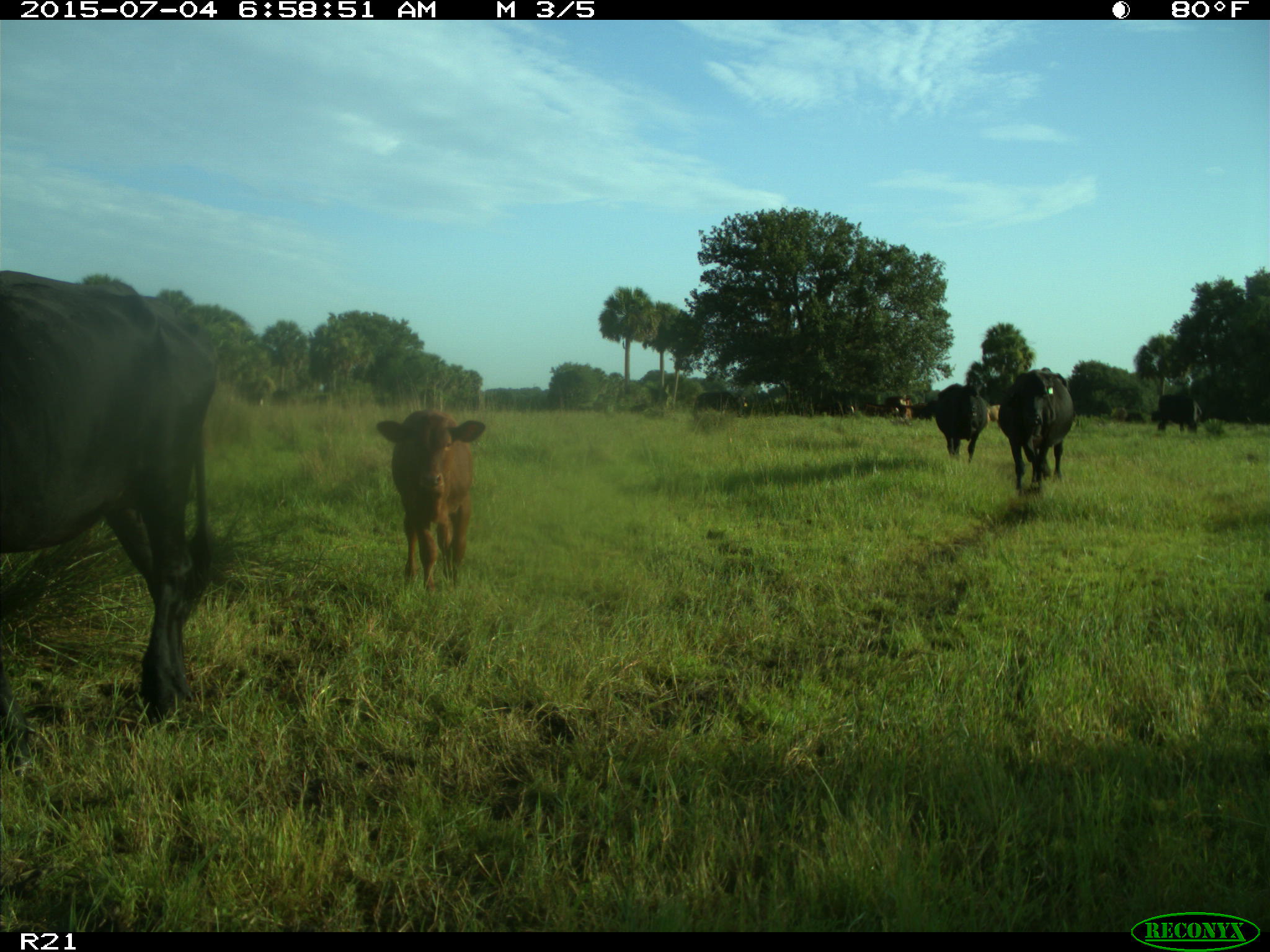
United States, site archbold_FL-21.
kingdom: Animalia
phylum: Chordata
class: Mammalia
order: Artiodactyla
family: Bovidae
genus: Bos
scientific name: Bos taurus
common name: domestic cow